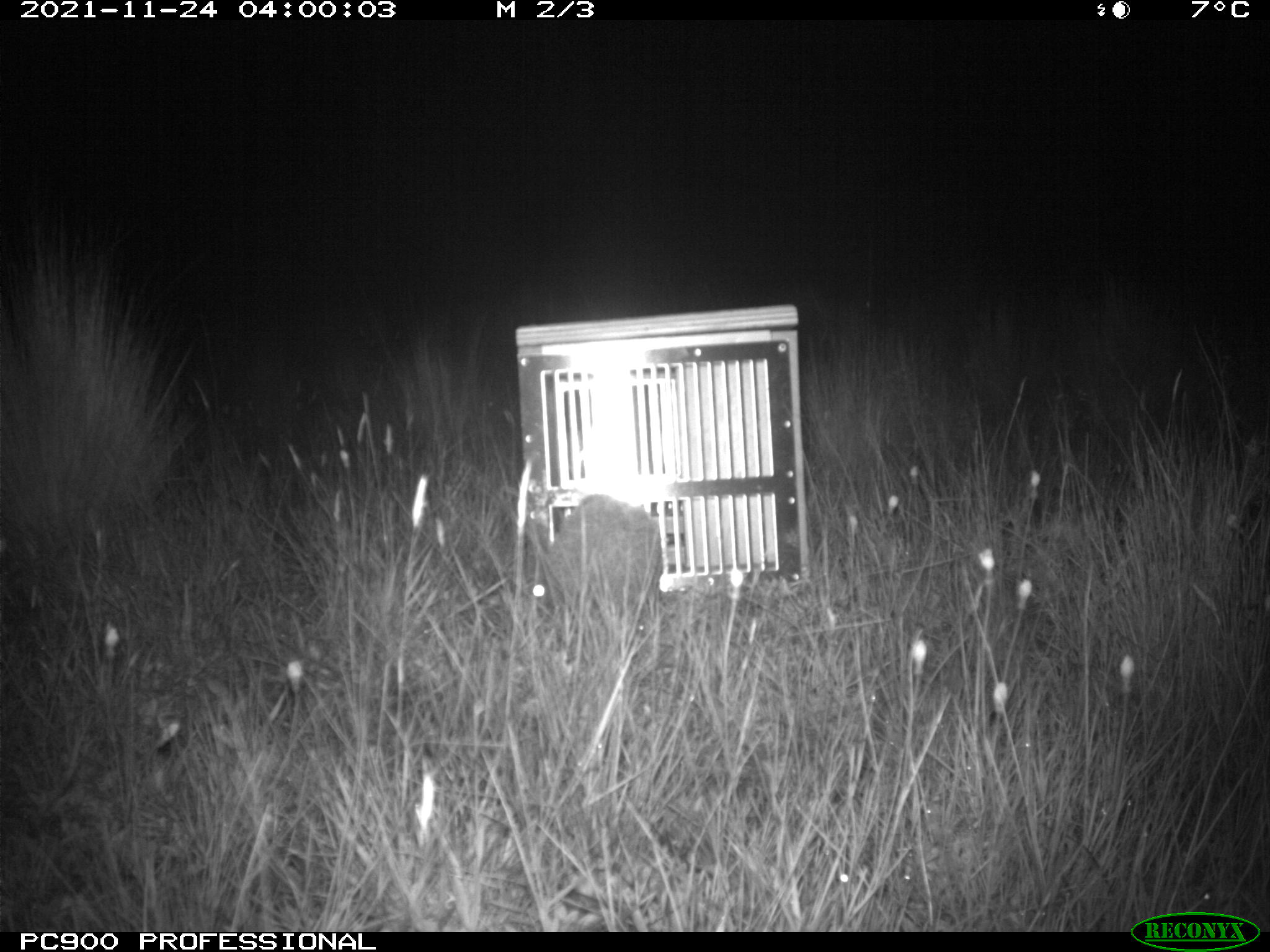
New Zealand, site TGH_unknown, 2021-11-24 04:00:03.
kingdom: Animalia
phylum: Chordata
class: Mammalia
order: Eulipotyphla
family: Erinaceidae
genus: Erinaceus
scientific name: Erinaceus europaeus europaeus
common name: european hedgehog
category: hedgehog